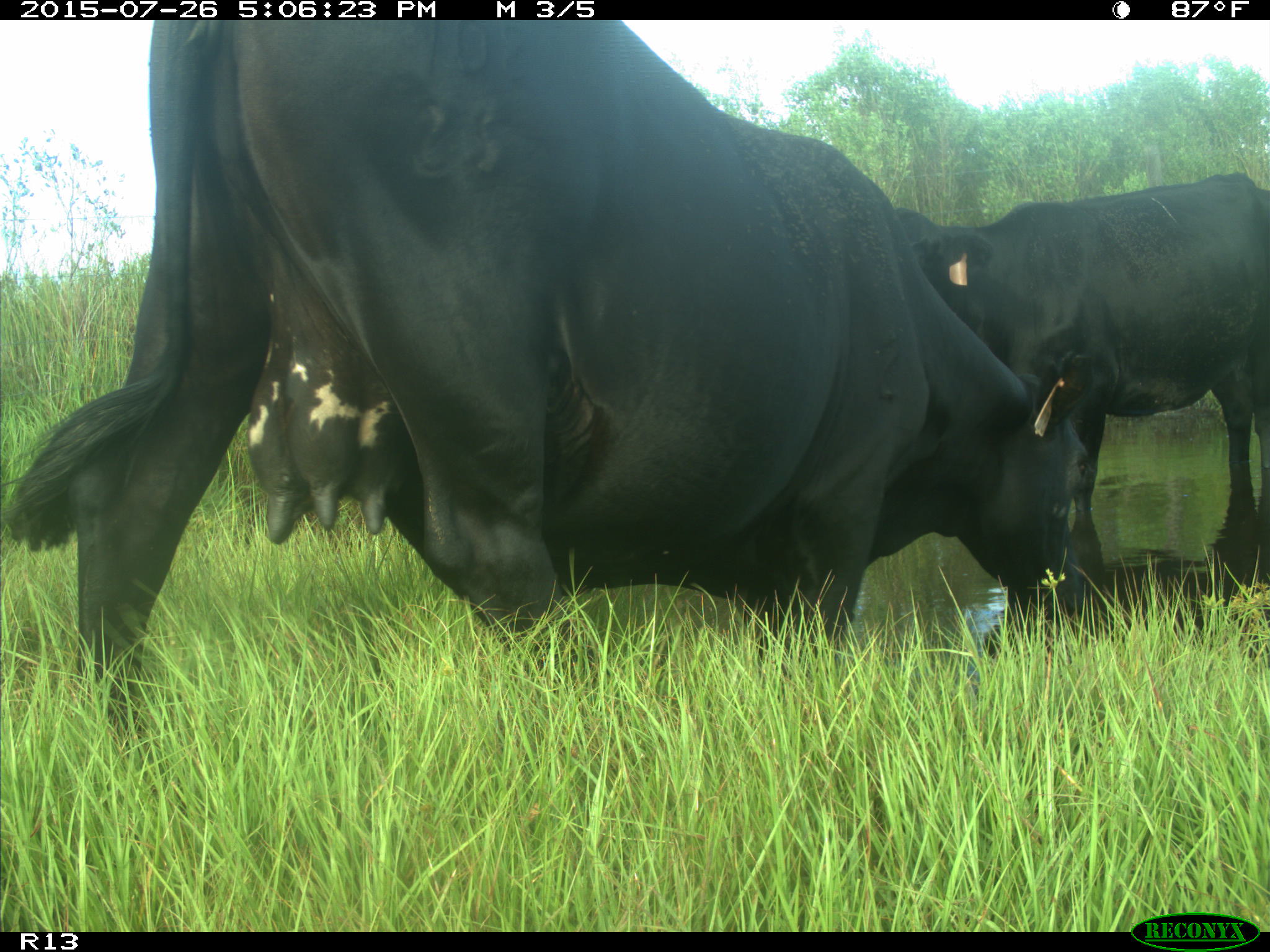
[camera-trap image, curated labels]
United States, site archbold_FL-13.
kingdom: Animalia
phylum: Chordata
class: Mammalia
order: Artiodactyla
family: Bovidae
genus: Bos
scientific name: Bos taurus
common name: domestic cow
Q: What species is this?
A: Bos taurus (domestic cow).